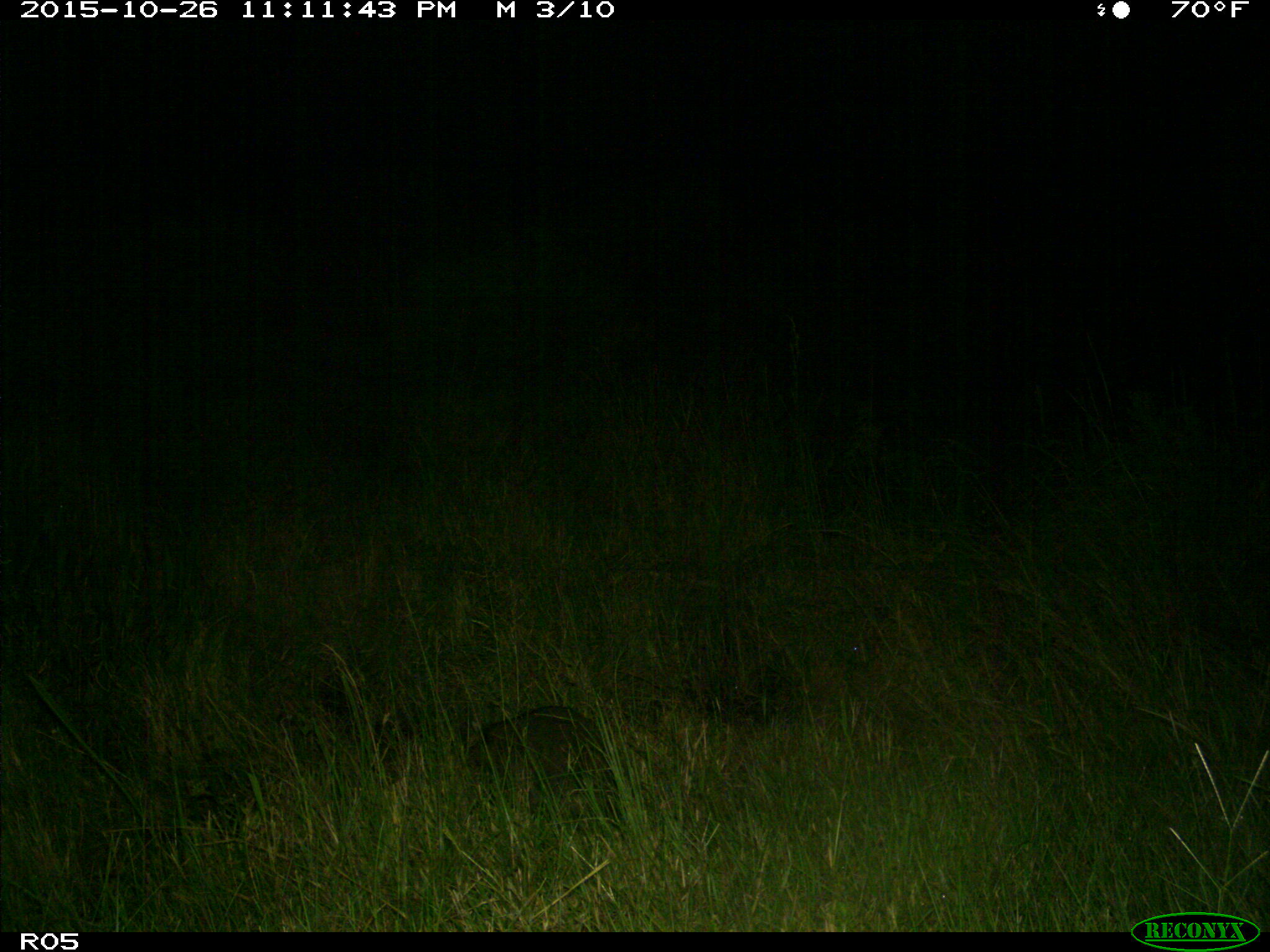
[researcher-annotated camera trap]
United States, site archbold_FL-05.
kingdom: Animalia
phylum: Chordata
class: Mammalia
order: Carnivora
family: Felidae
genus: Lynx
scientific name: Lynx rufus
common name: bobcat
Lynx rufus (bobcat).